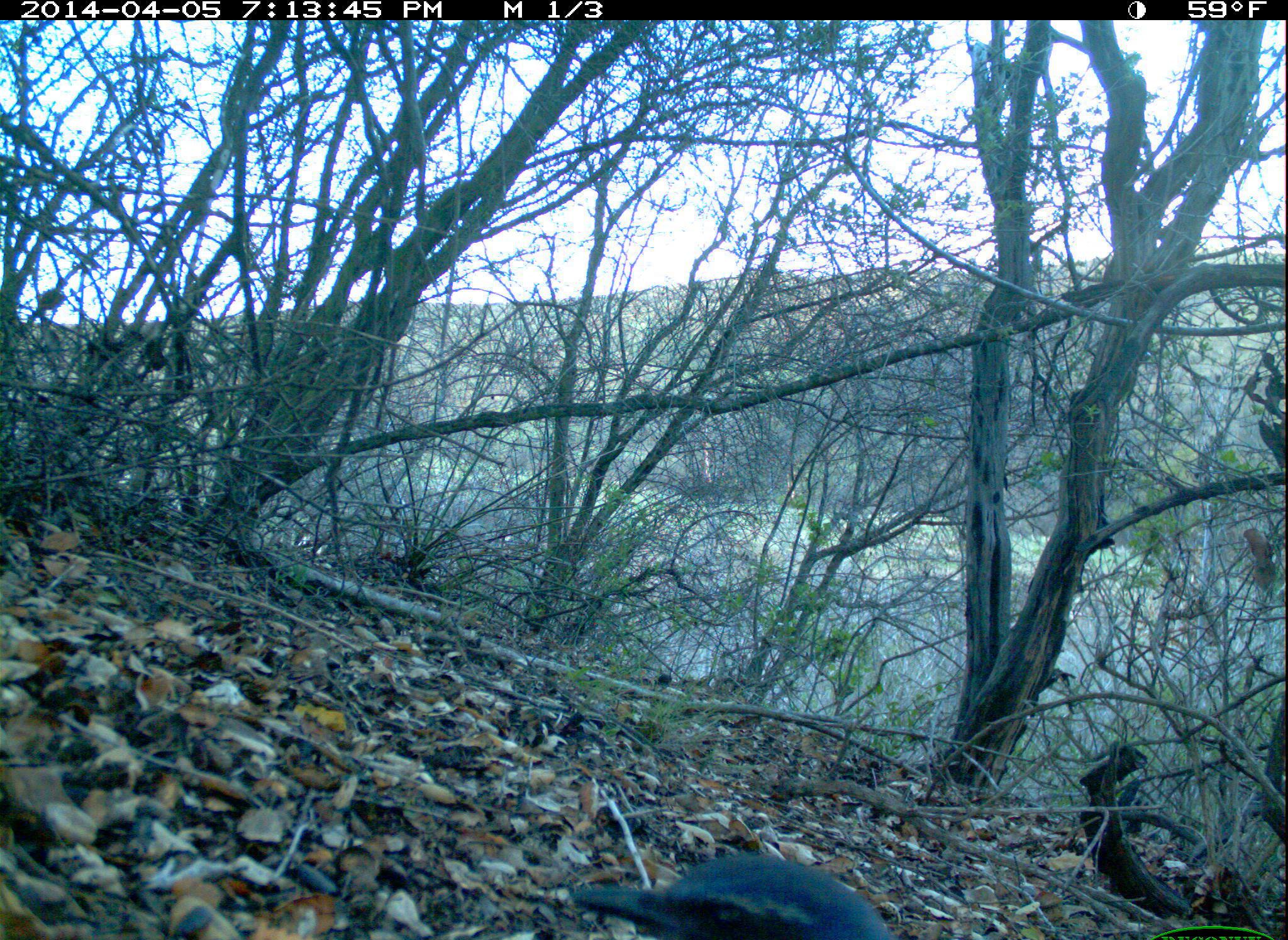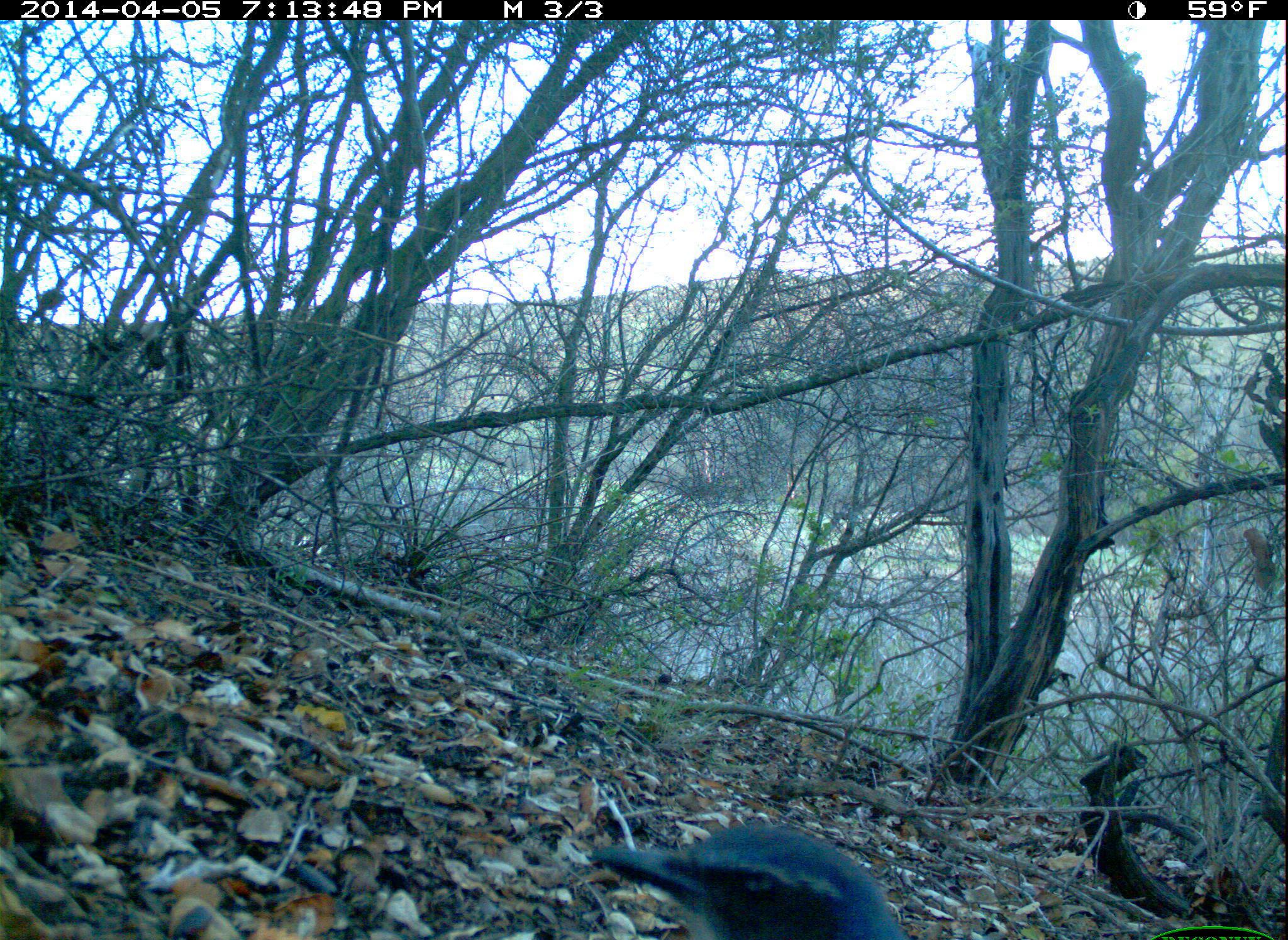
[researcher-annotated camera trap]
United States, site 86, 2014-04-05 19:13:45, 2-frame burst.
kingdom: Animalia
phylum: Chordata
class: Aves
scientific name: Aves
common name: bird